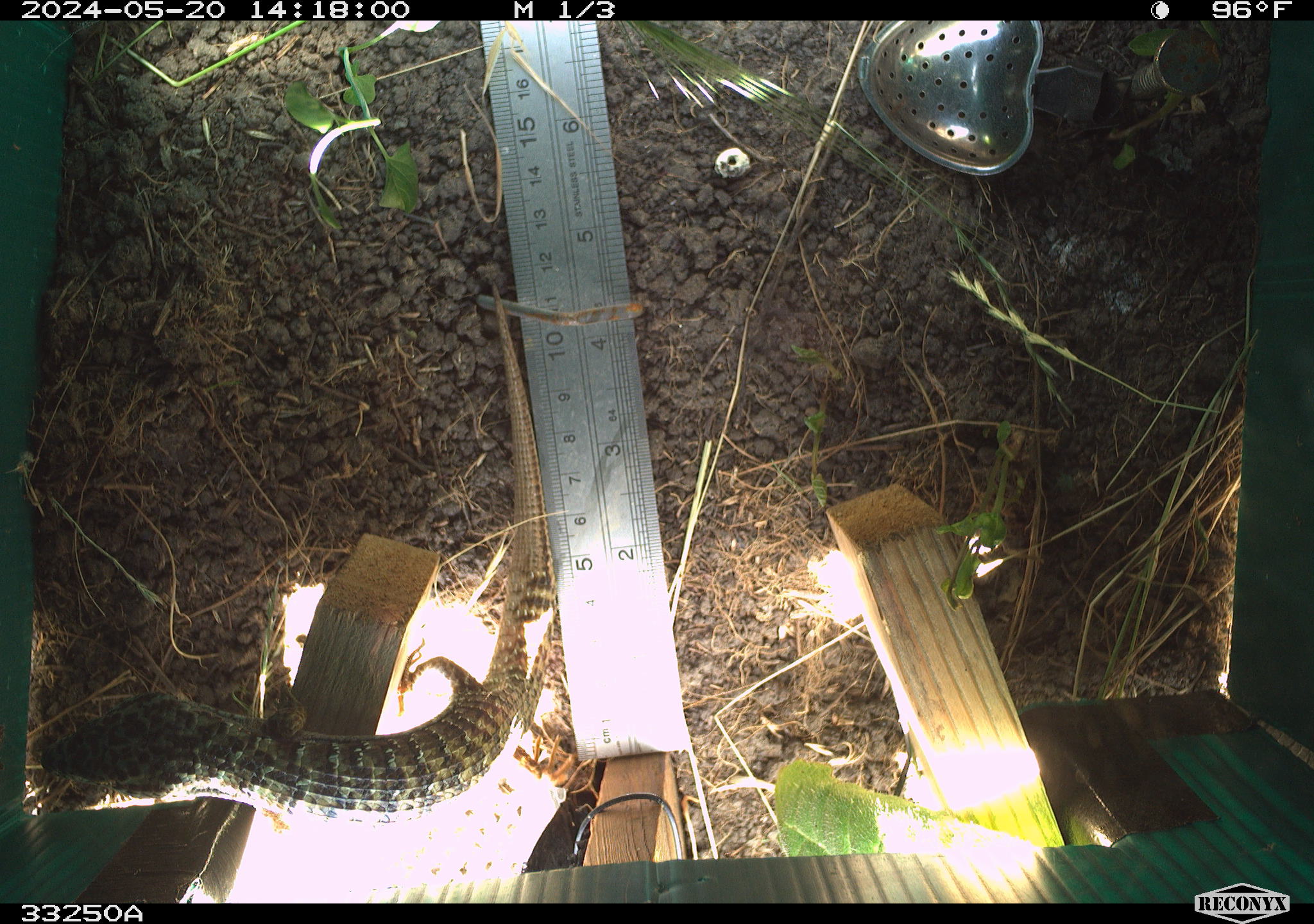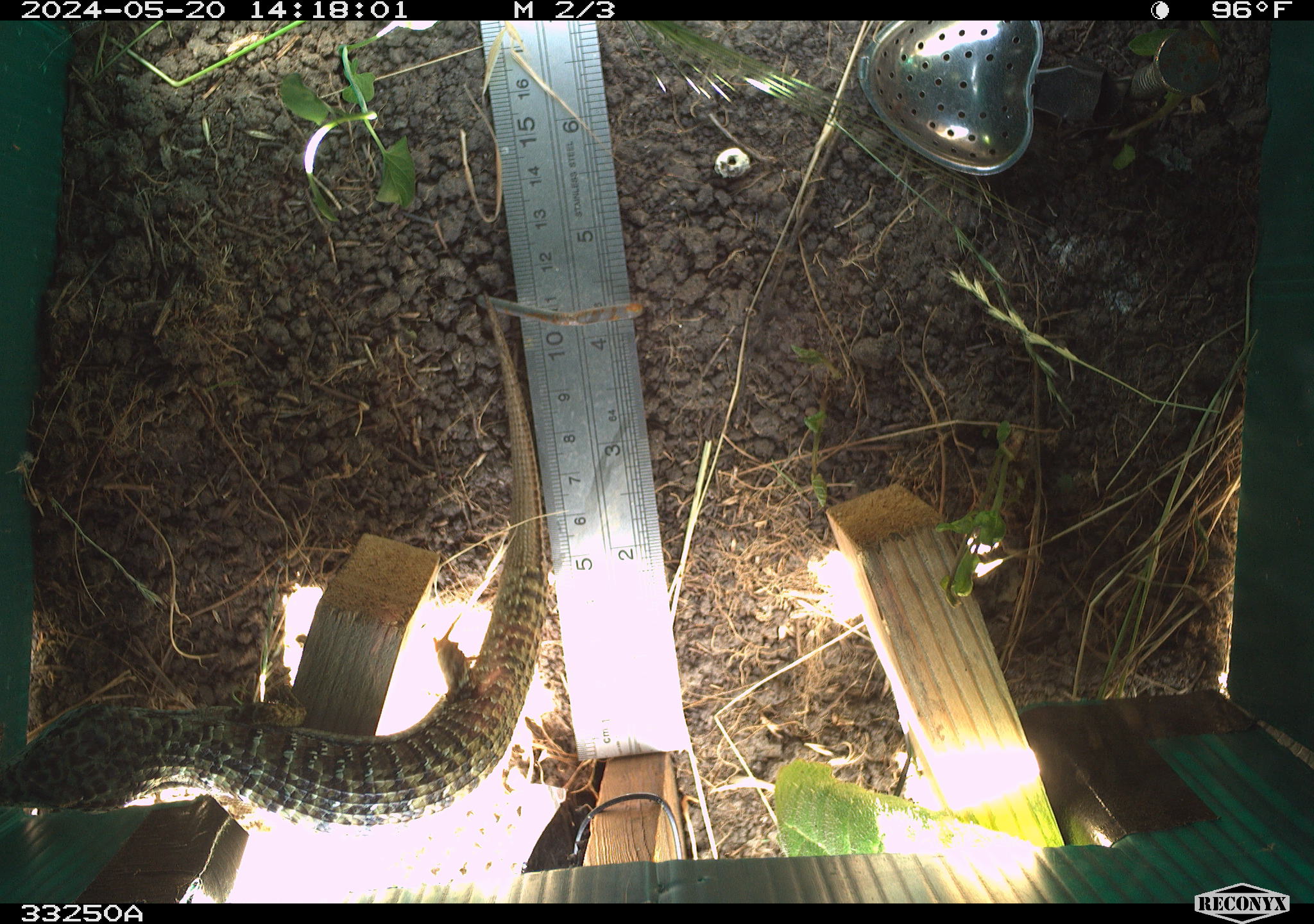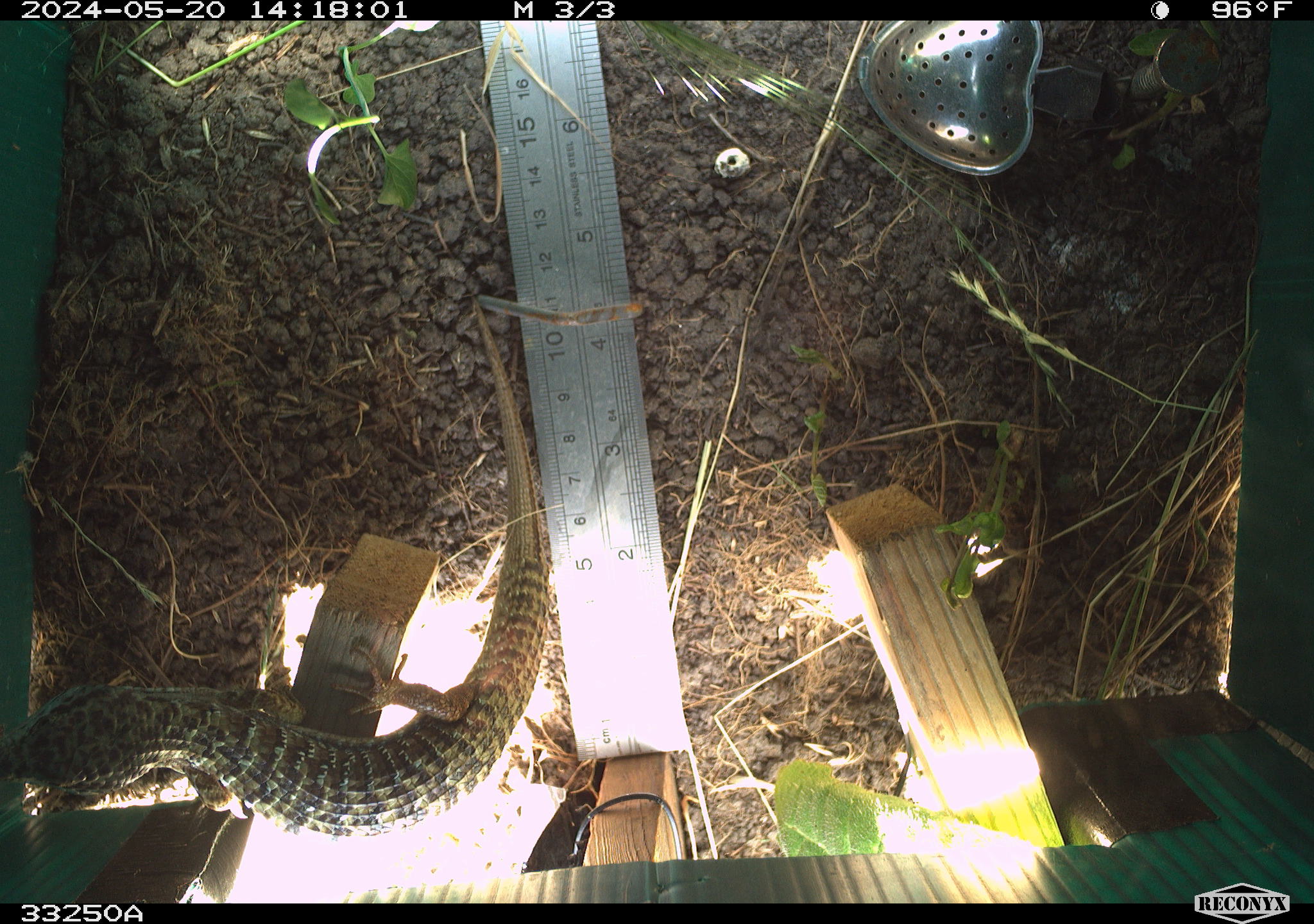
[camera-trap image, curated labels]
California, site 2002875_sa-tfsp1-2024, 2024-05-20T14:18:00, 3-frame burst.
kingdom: Animalia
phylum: Chordata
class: Reptilia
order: Squamata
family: Anguidae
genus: Elgaria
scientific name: Elgaria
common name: alligator lizards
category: elgaria species